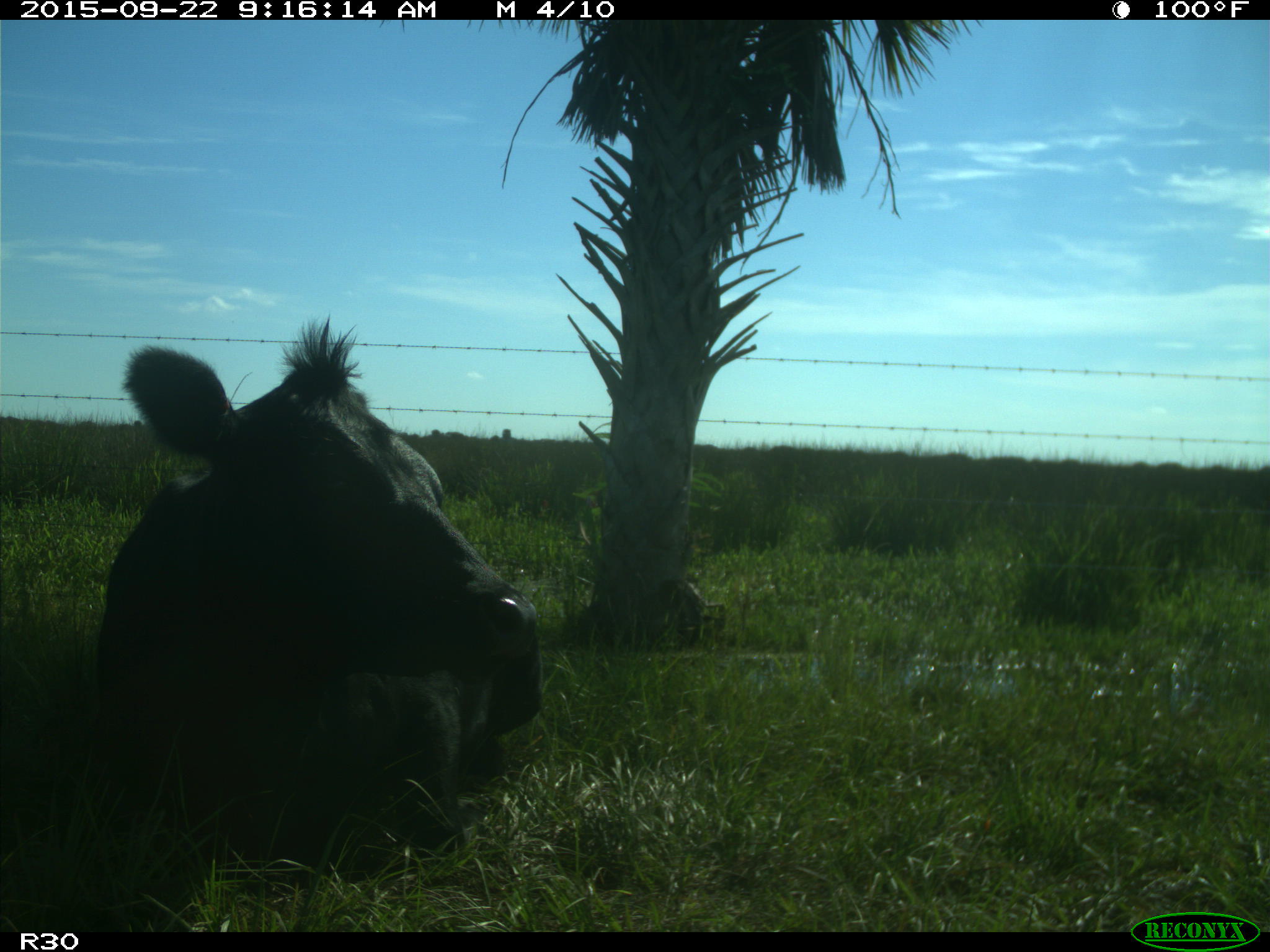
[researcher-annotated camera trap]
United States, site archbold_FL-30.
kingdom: Animalia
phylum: Chordata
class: Mammalia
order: Artiodactyla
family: Bovidae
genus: Bos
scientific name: Bos taurus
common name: domestic cow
Bos taurus (domestic cow).